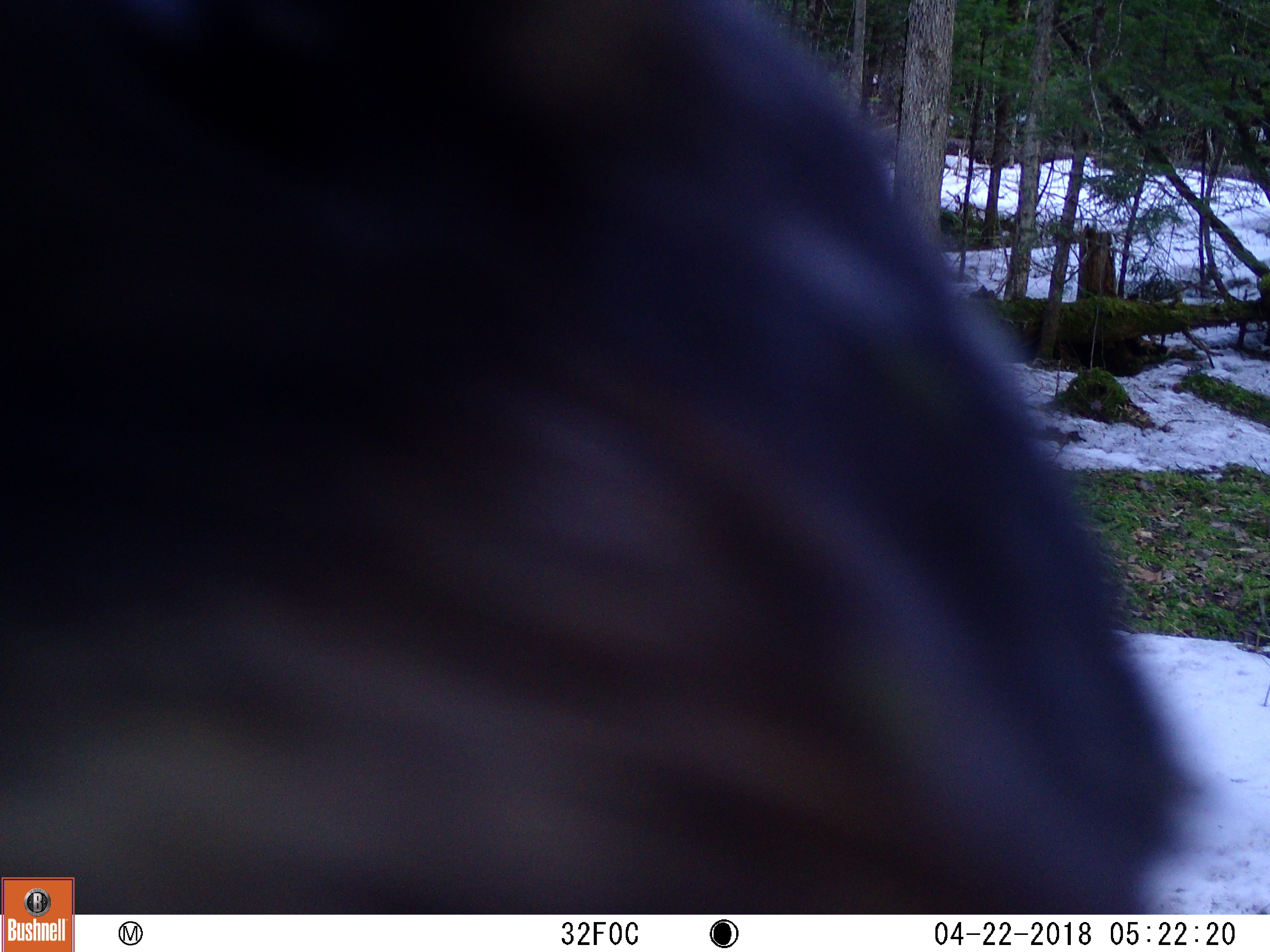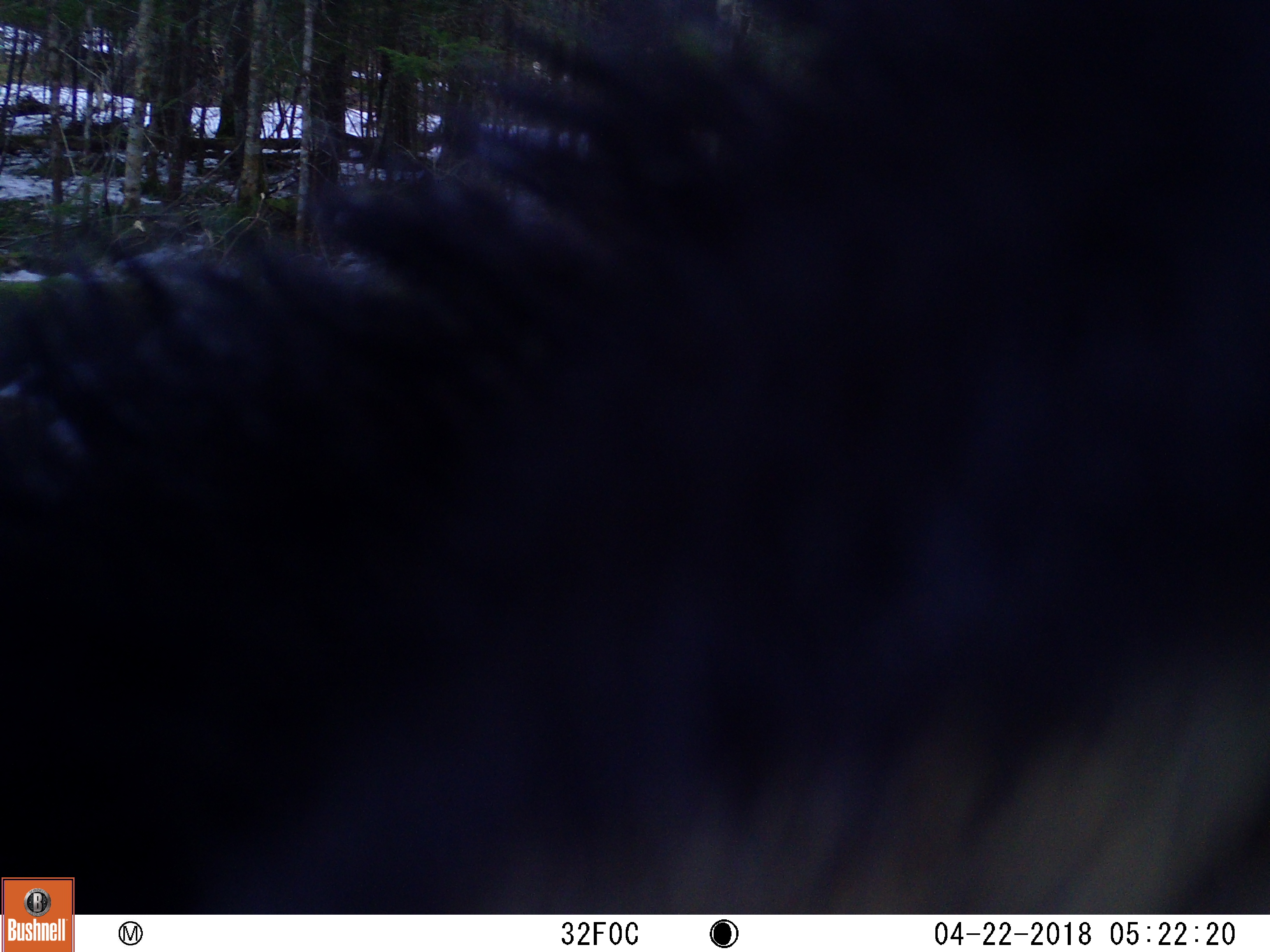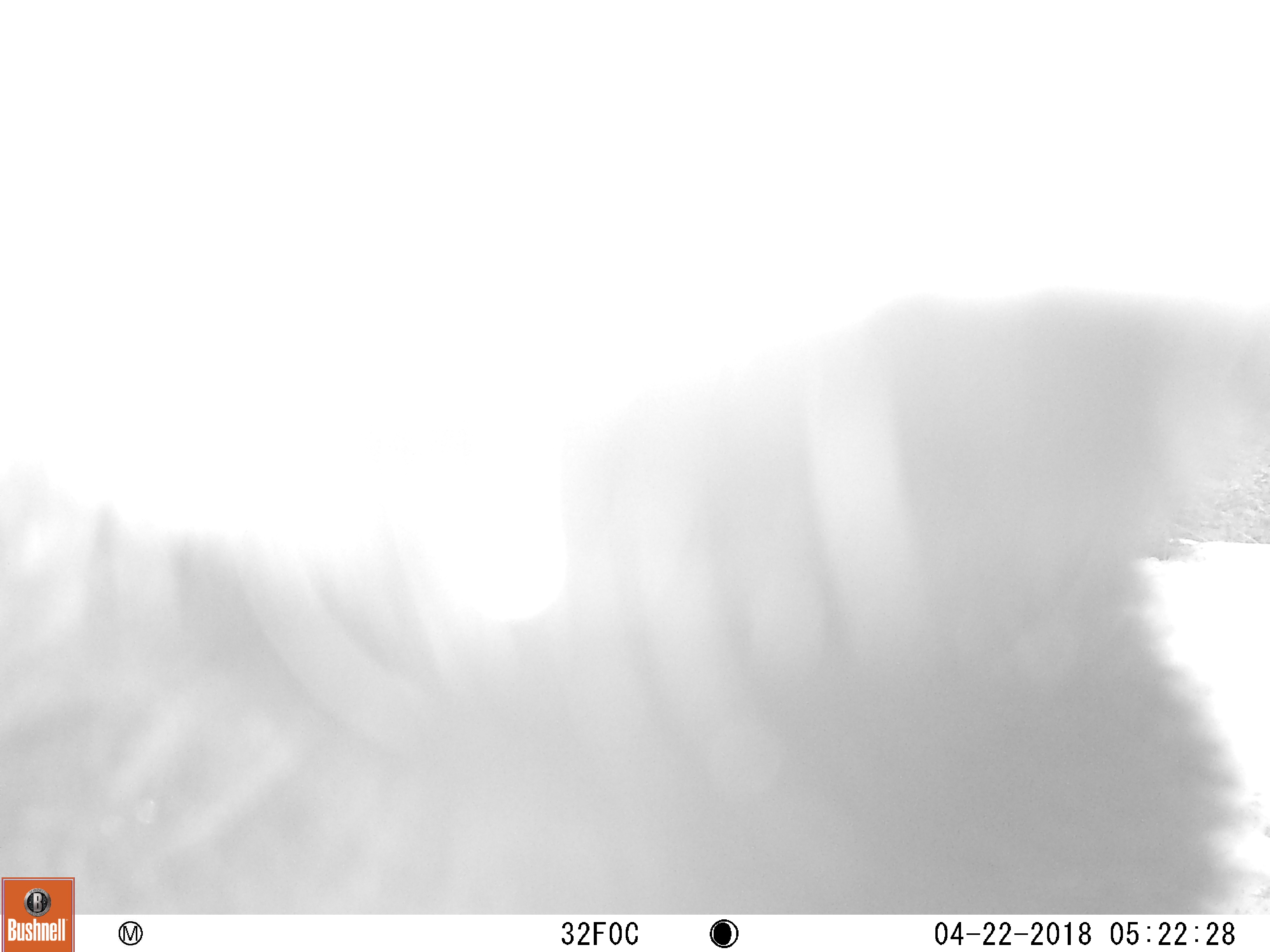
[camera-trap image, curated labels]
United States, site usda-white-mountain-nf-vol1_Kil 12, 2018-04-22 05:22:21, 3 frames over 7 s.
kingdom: Animalia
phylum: Chordata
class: Mammalia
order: Carnivora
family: Ursidae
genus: Ursus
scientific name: Ursus americanus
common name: black bear